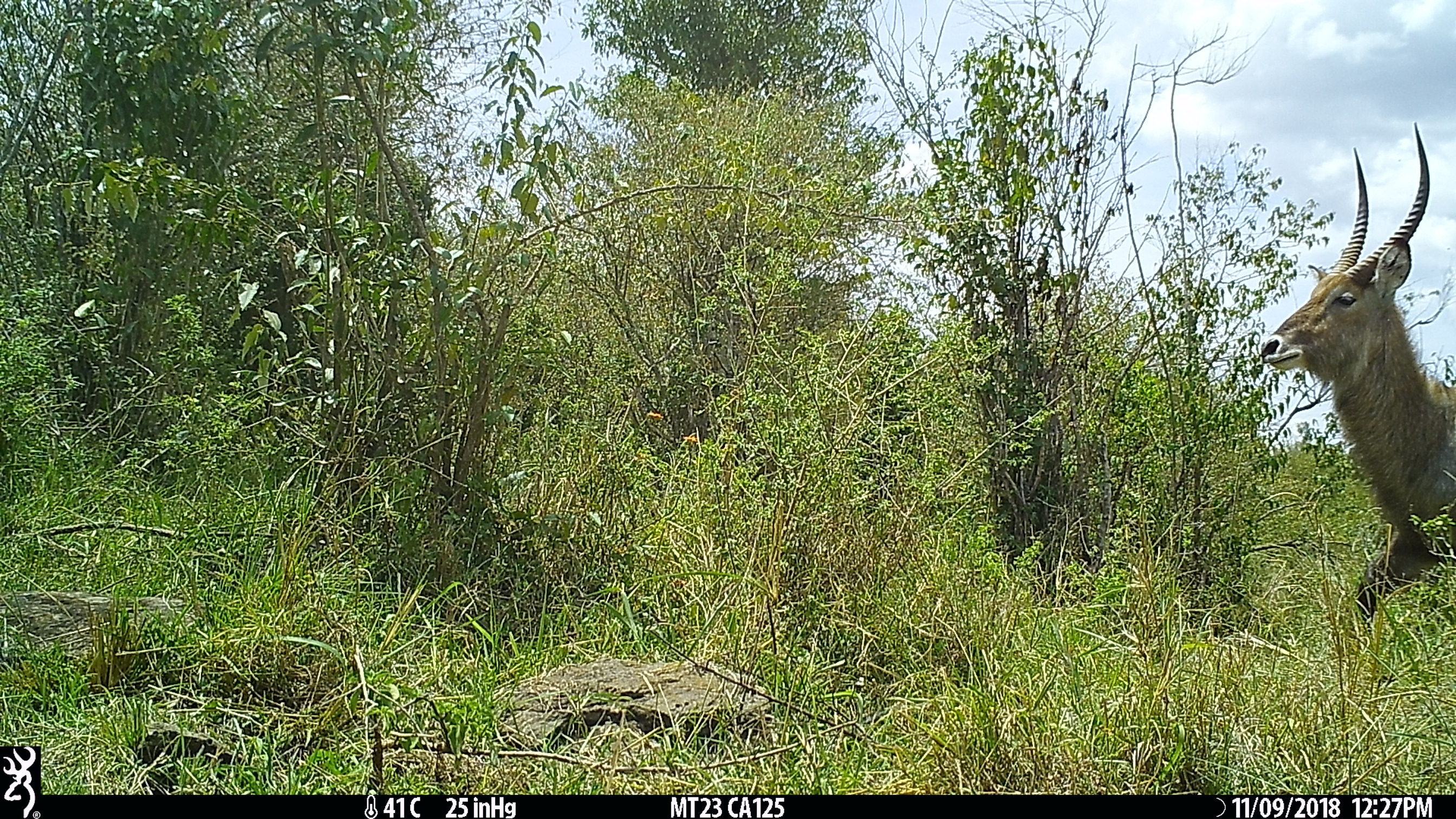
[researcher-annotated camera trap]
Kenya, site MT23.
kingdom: Animalia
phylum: Chordata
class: Mammalia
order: Artiodactyla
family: Bovidae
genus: Kobus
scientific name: Kobus ellipsiprymnus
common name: waterbuck